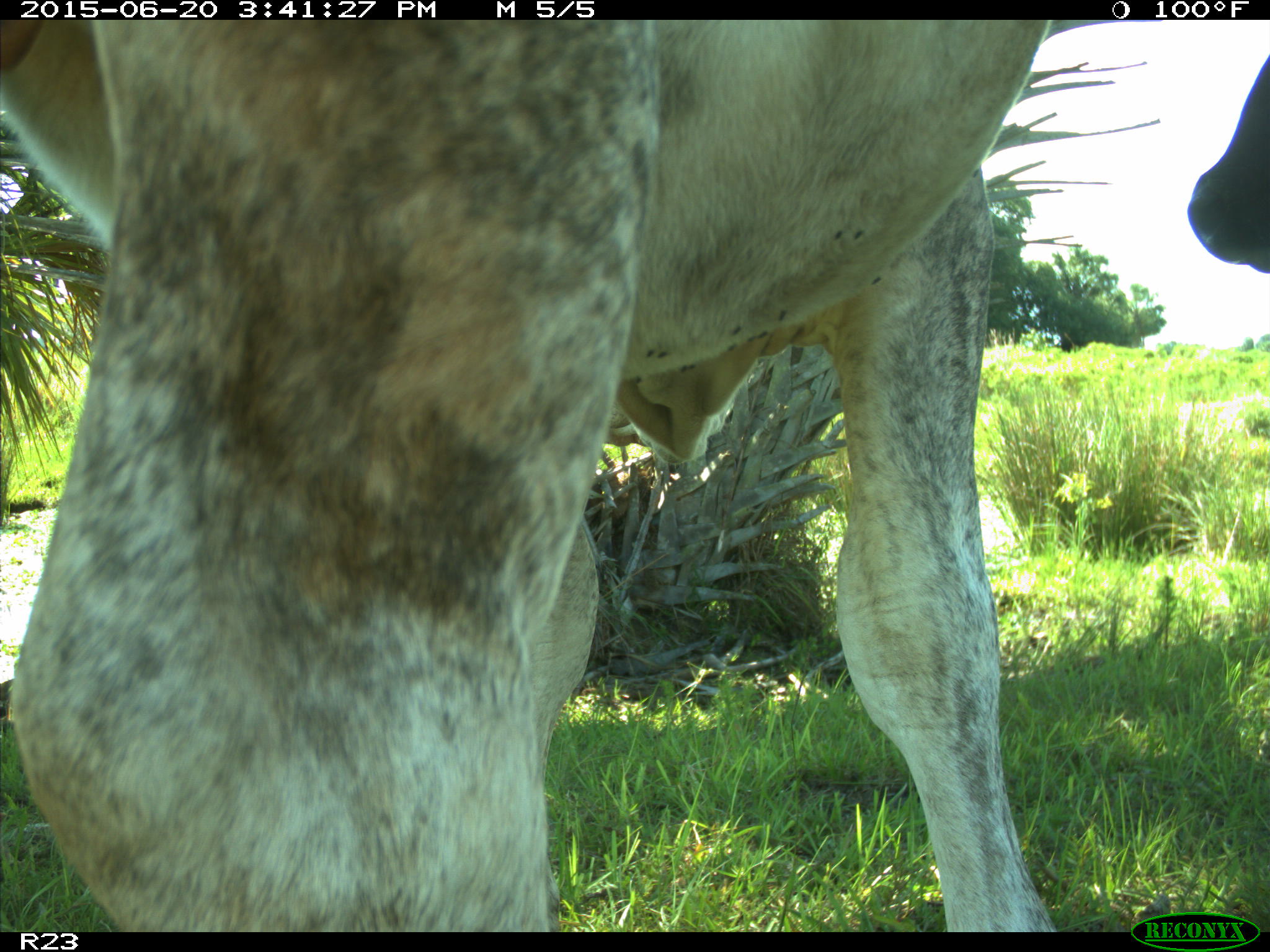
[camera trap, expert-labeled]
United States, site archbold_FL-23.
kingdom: Animalia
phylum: Chordata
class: Mammalia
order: Artiodactyla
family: Bovidae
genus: Bos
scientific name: Bos taurus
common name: domestic cow